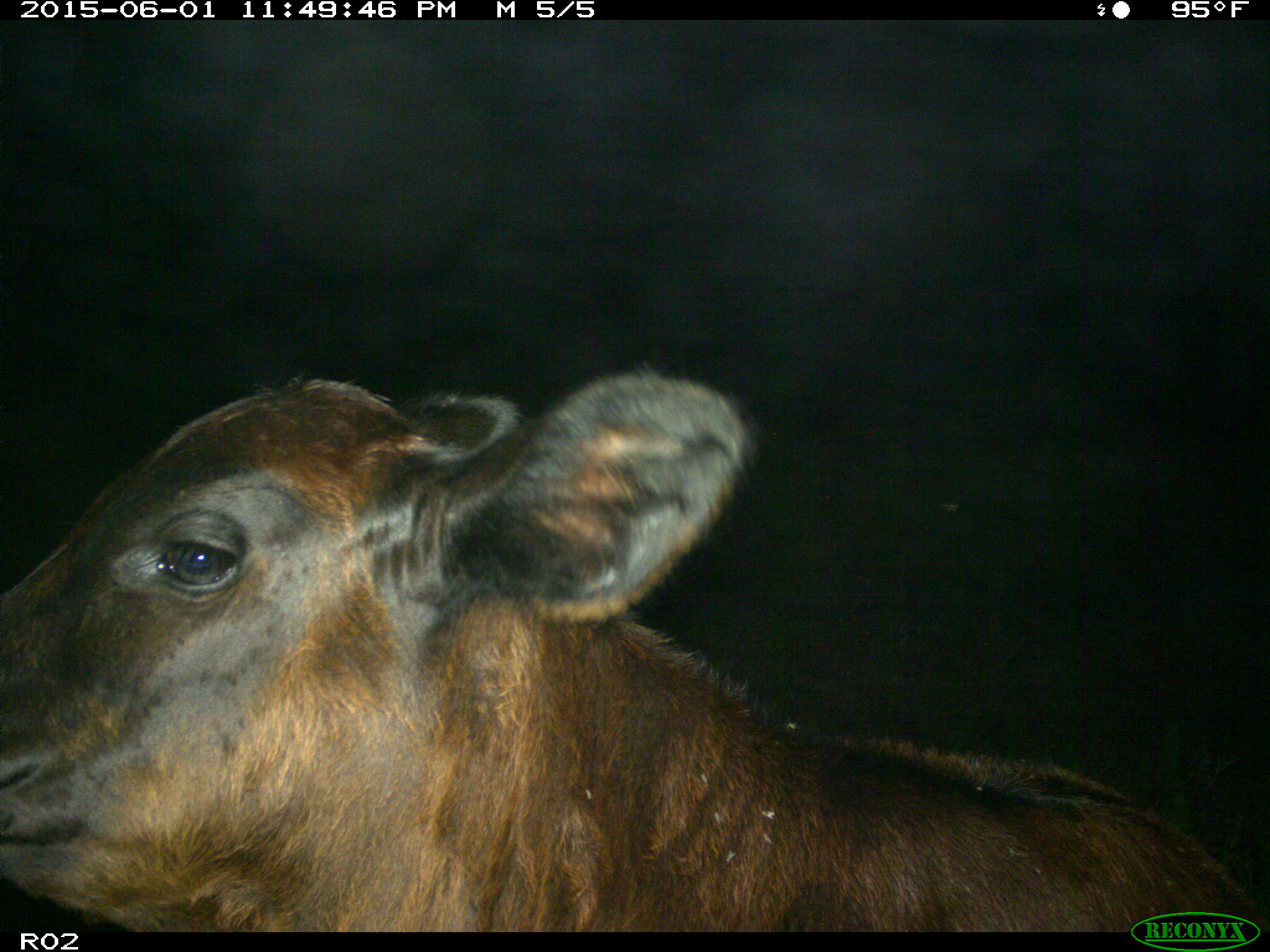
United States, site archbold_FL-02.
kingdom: Animalia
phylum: Chordata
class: Mammalia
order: Artiodactyla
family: Bovidae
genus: Bos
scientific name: Bos taurus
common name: domestic cow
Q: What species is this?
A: Bos taurus (domestic cow).